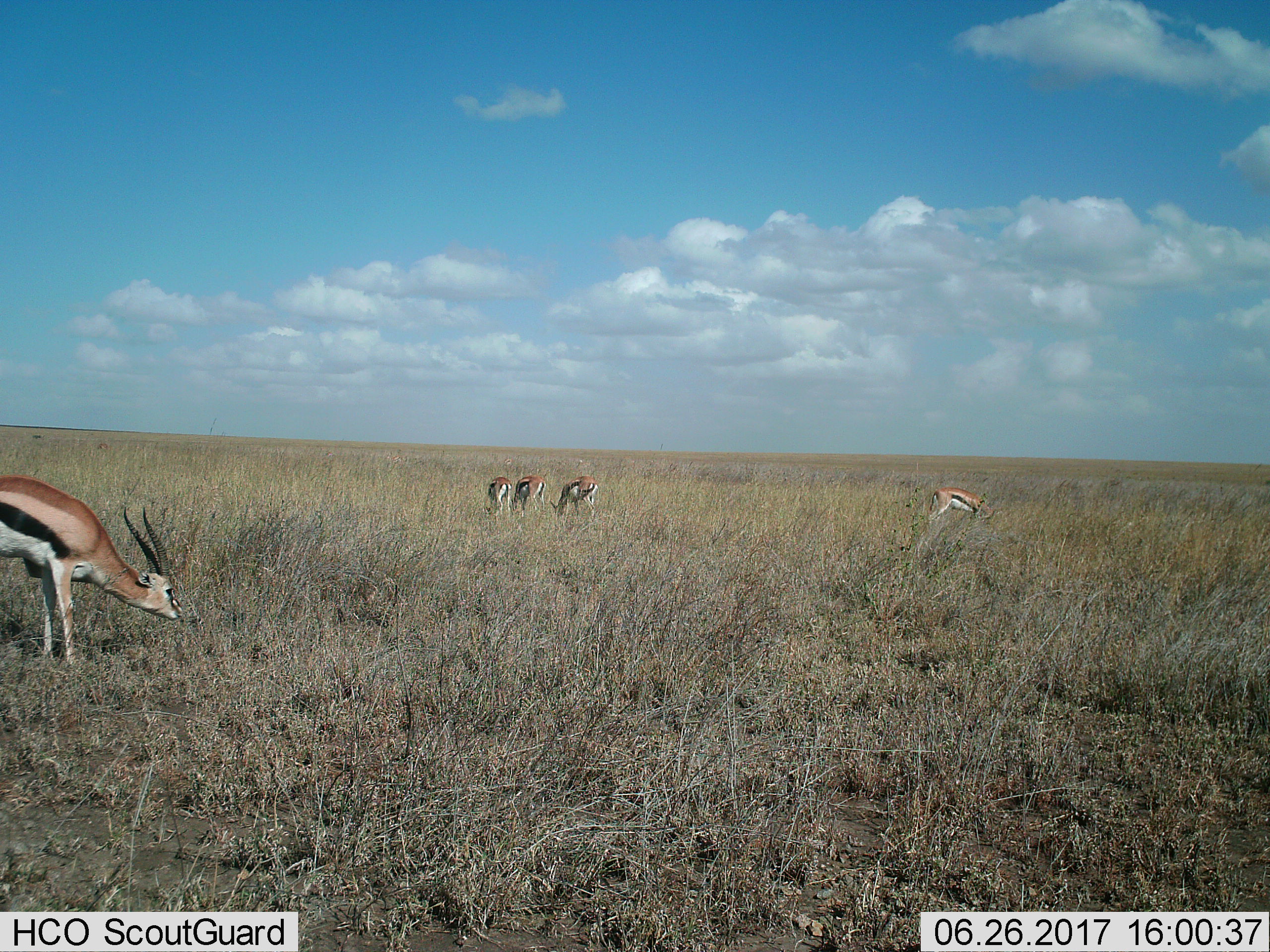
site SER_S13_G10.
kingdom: Animalia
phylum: Chordata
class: Mammalia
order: Artiodactyla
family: Bovidae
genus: Eudorcas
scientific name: Eudorcas thomsonii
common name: thomson's gazelle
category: gazellethomsons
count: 5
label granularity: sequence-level